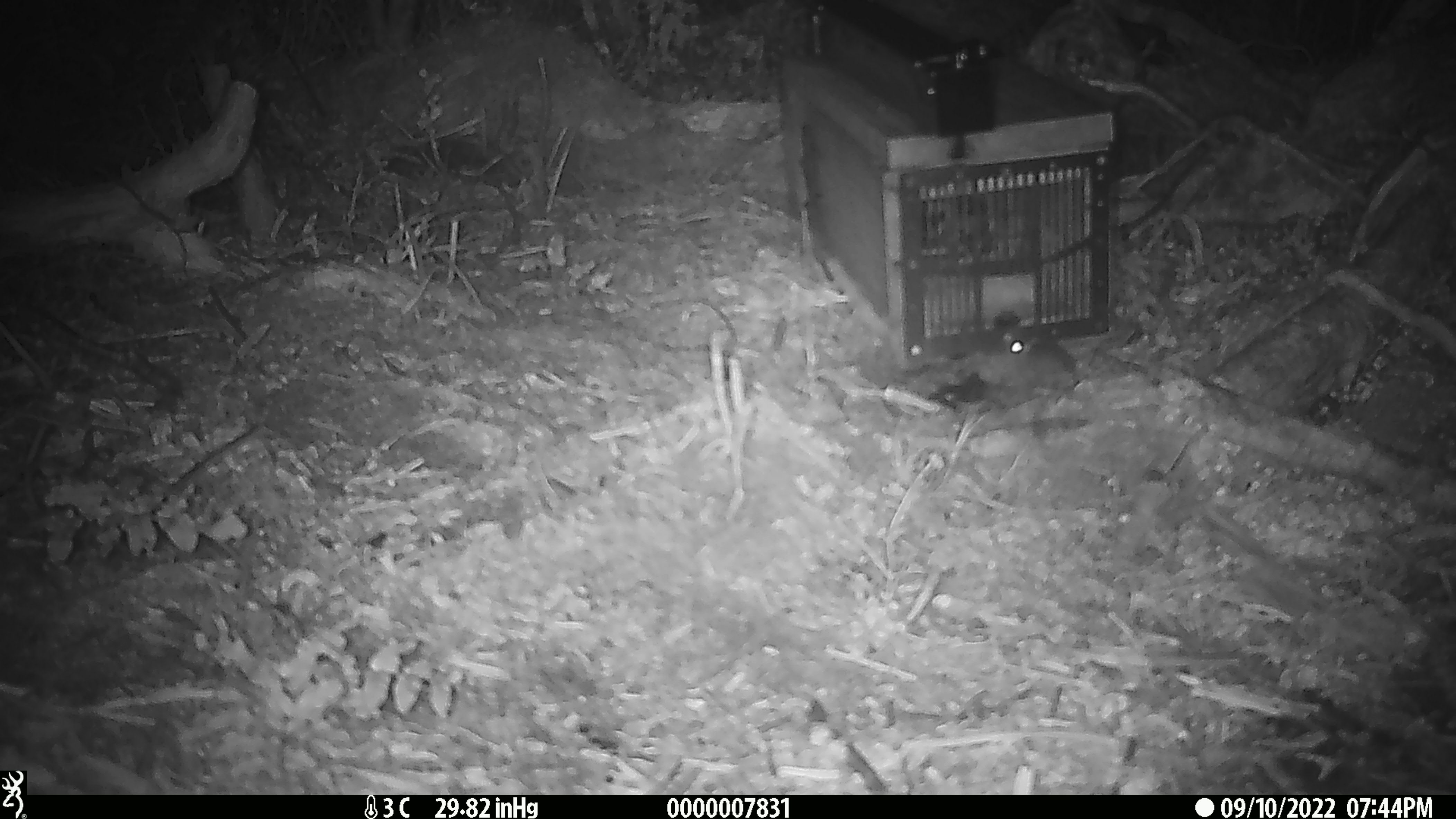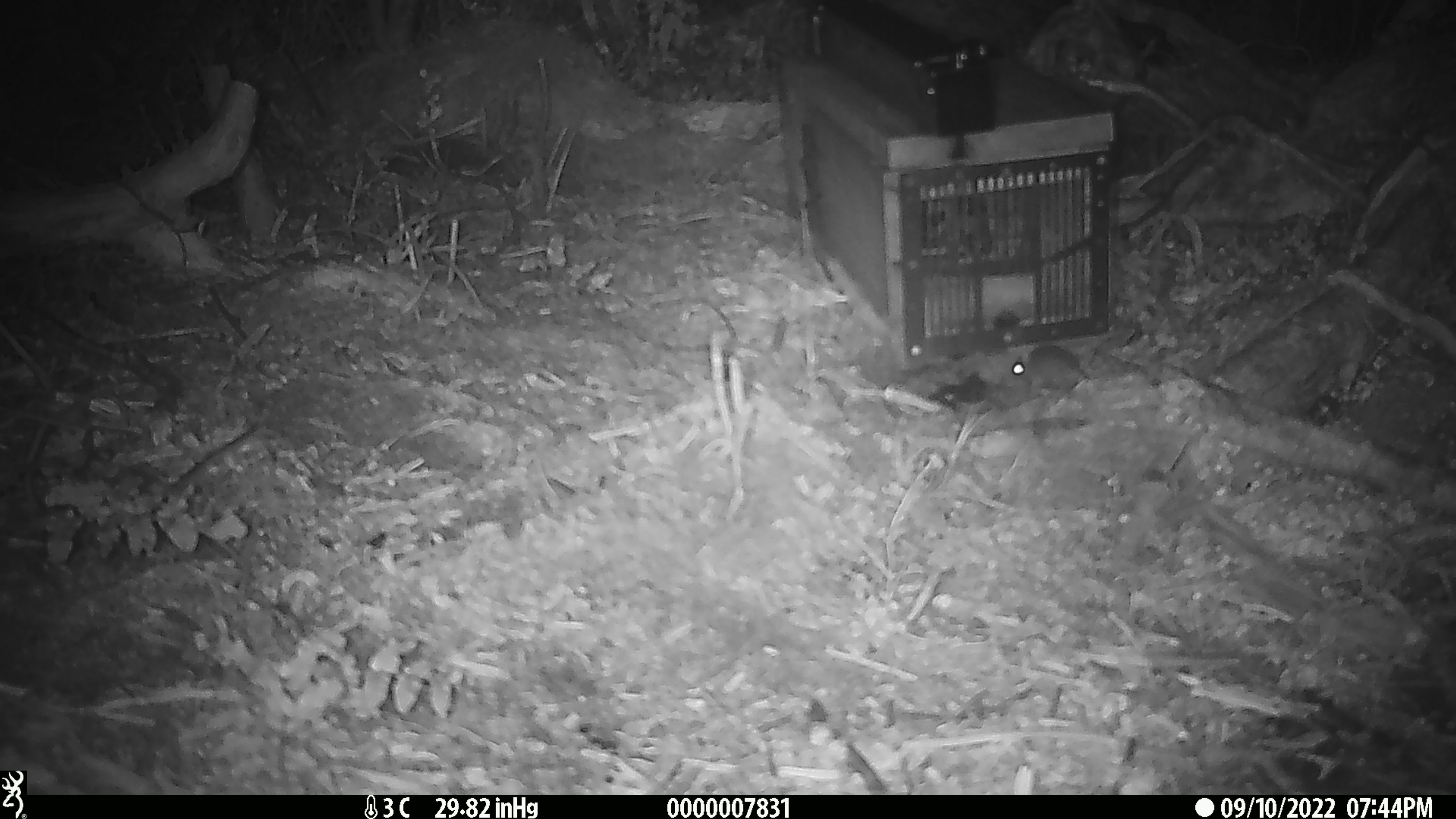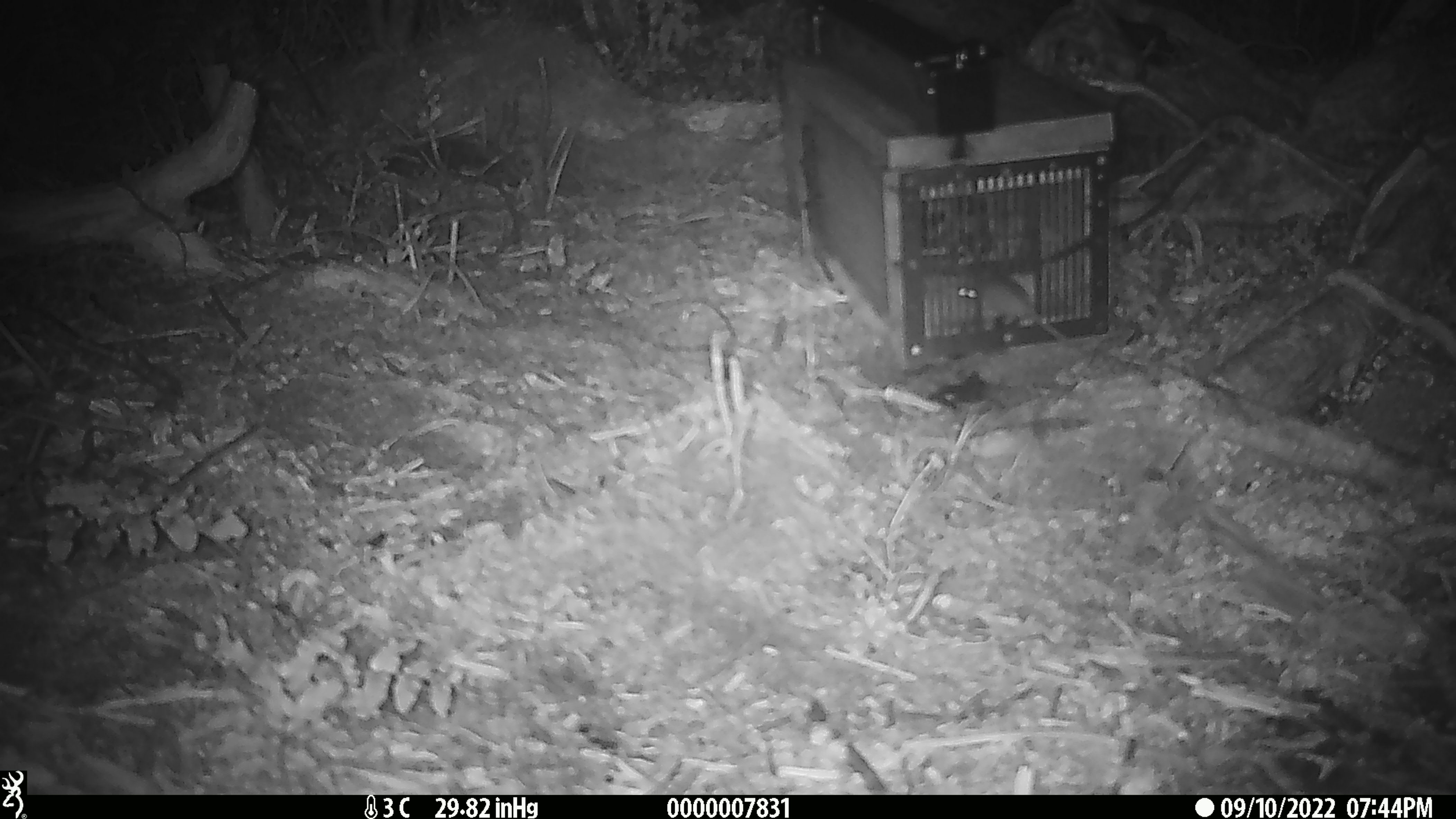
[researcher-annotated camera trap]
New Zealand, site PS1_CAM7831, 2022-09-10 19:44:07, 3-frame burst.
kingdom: Animalia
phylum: Chordata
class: Mammalia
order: Rodentia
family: Muridae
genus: Mus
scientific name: Mus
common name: mouse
Mouse (Mus).